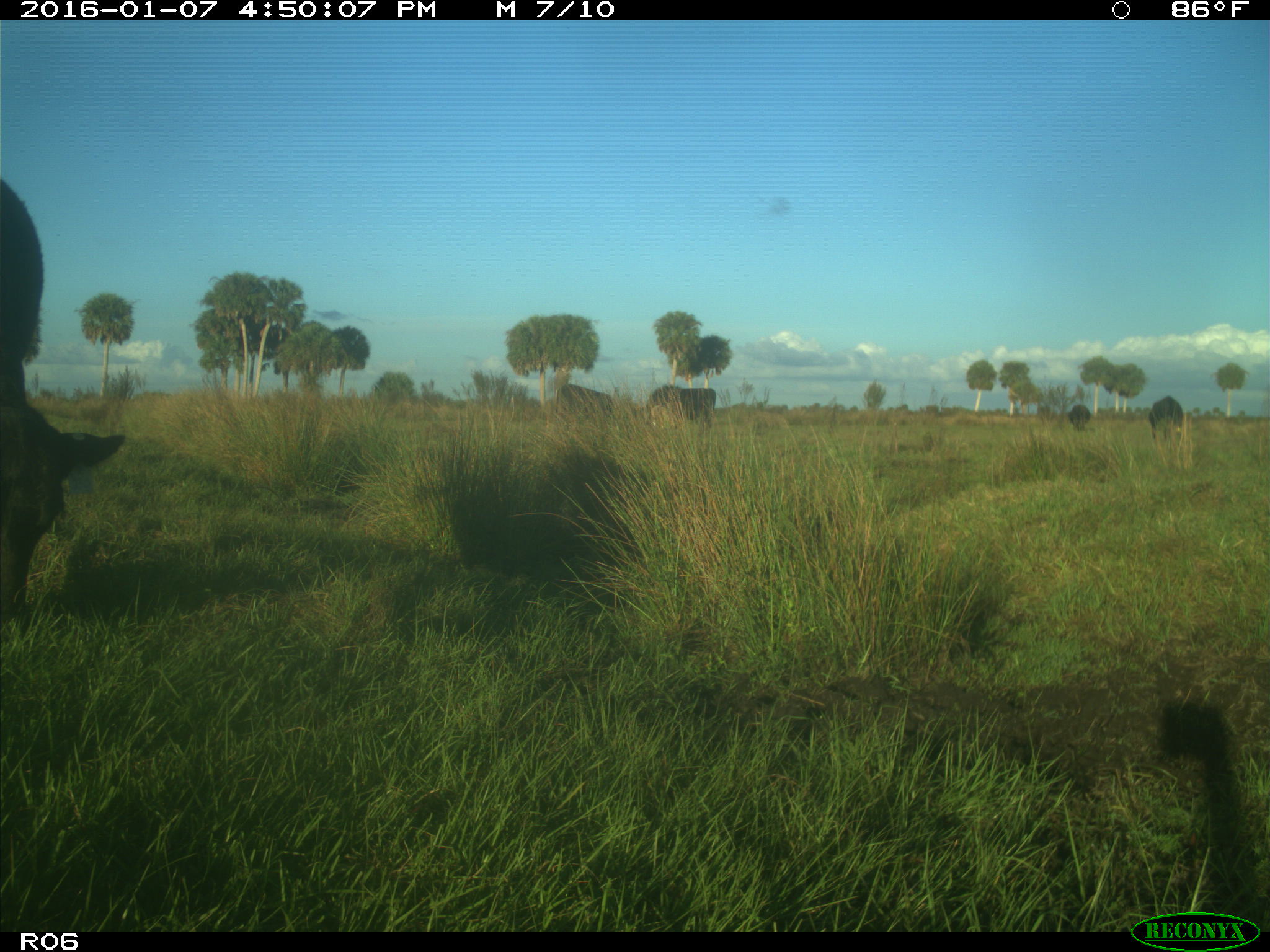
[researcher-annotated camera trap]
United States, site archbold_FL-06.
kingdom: Animalia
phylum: Chordata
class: Mammalia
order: Artiodactyla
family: Bovidae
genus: Bos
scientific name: Bos taurus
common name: domestic cow